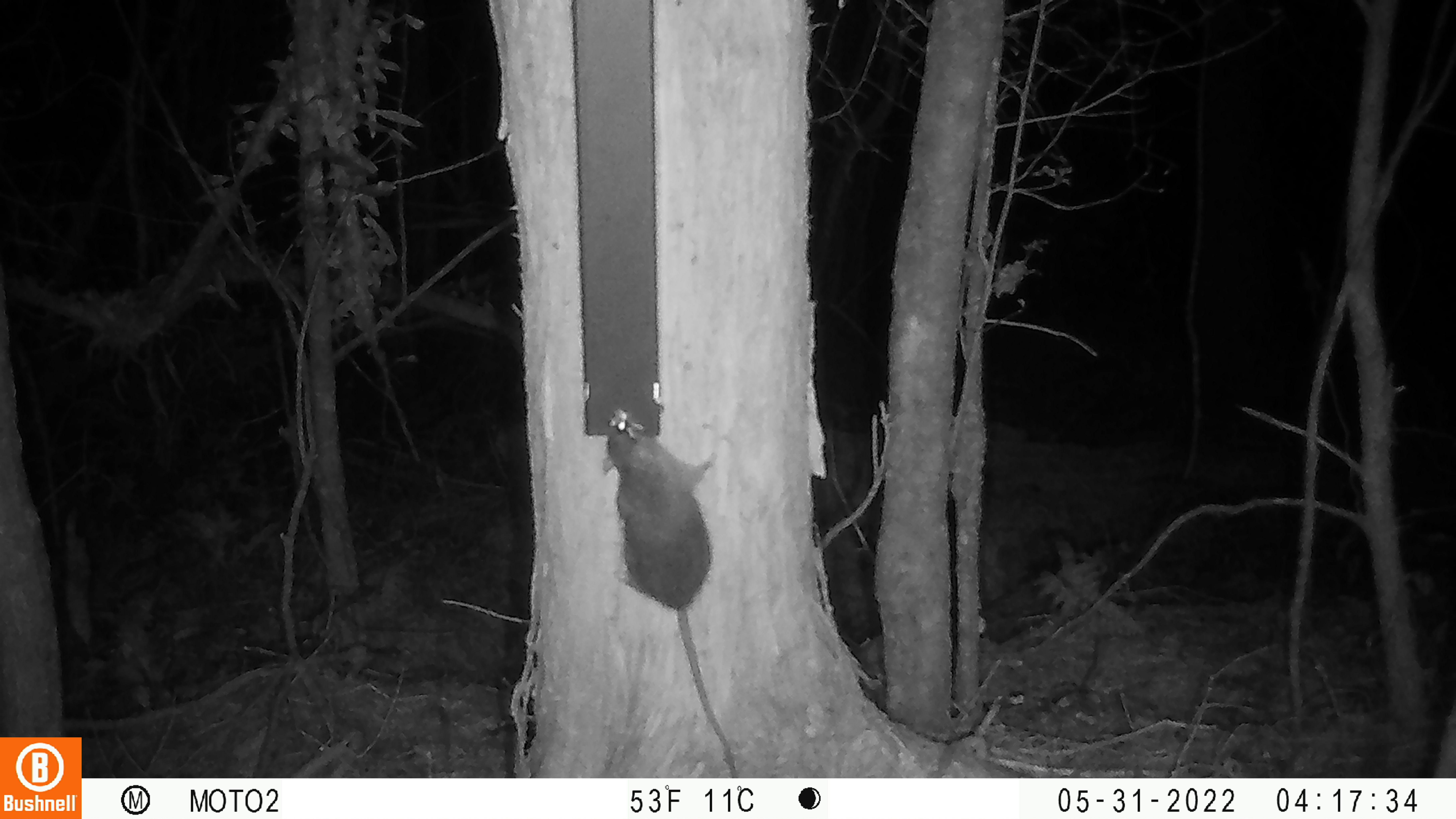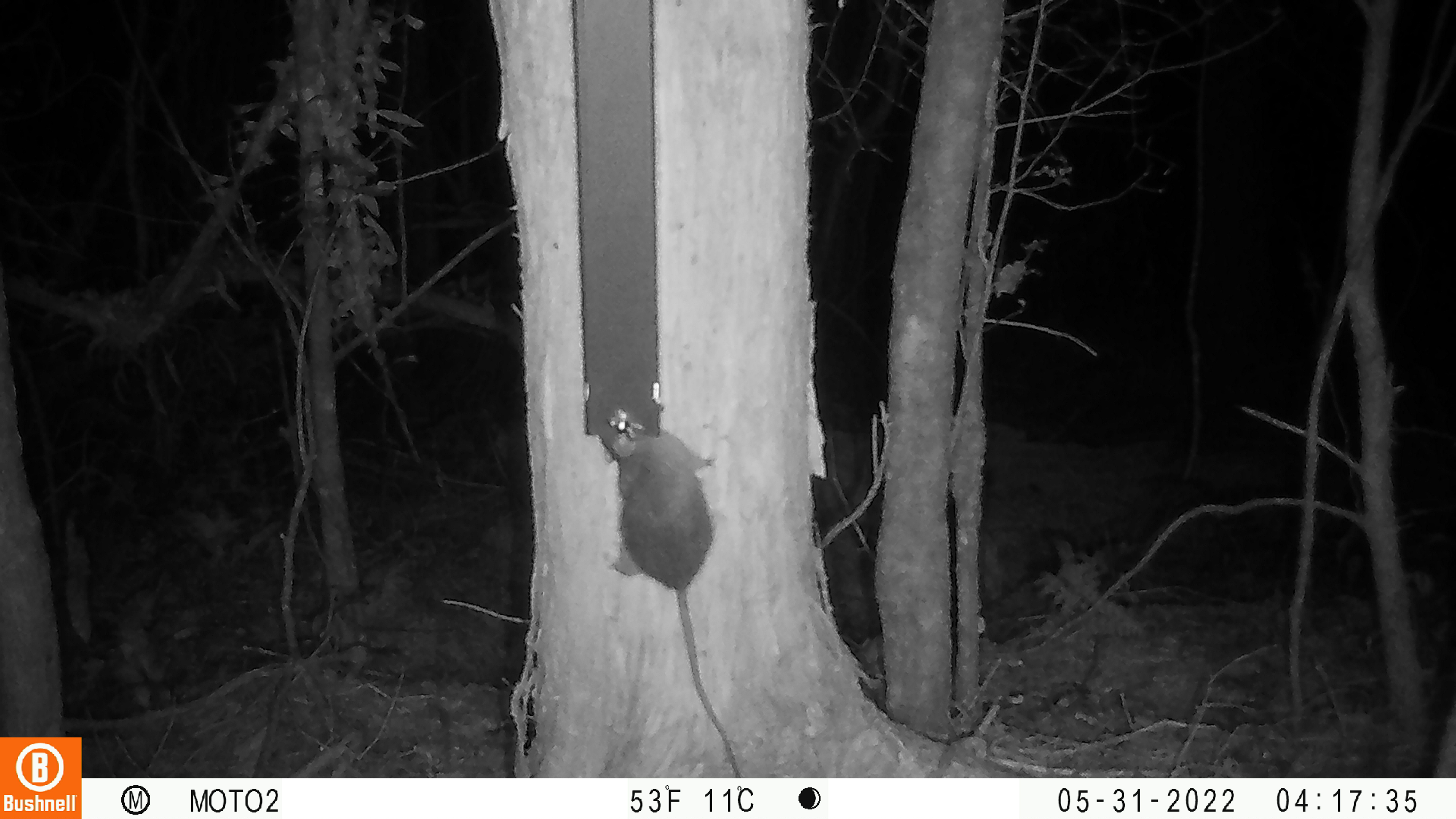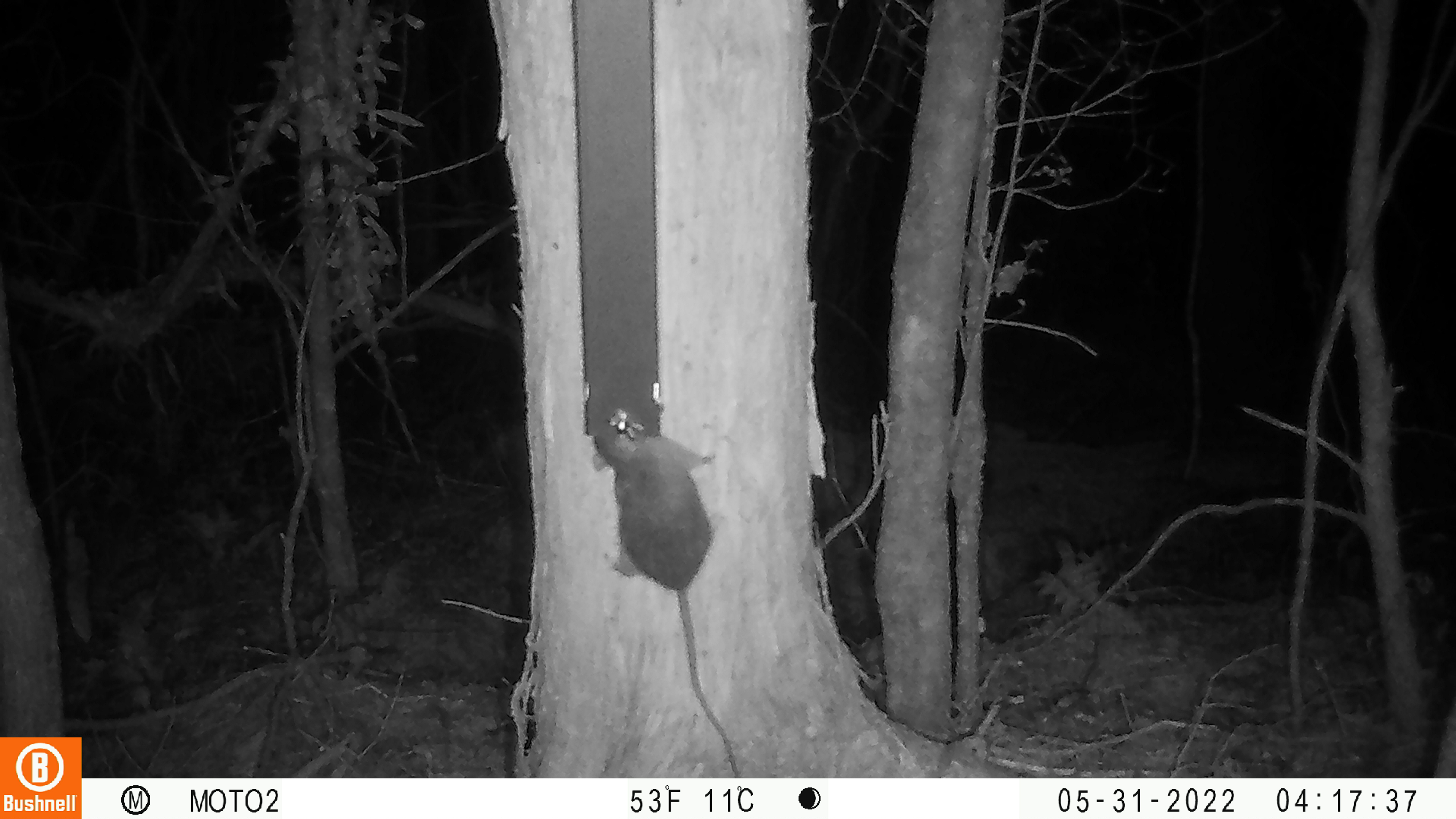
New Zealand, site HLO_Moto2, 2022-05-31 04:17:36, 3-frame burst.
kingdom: Animalia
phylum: Chordata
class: Mammalia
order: Rodentia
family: Muridae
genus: Rattus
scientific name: Rattus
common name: rat